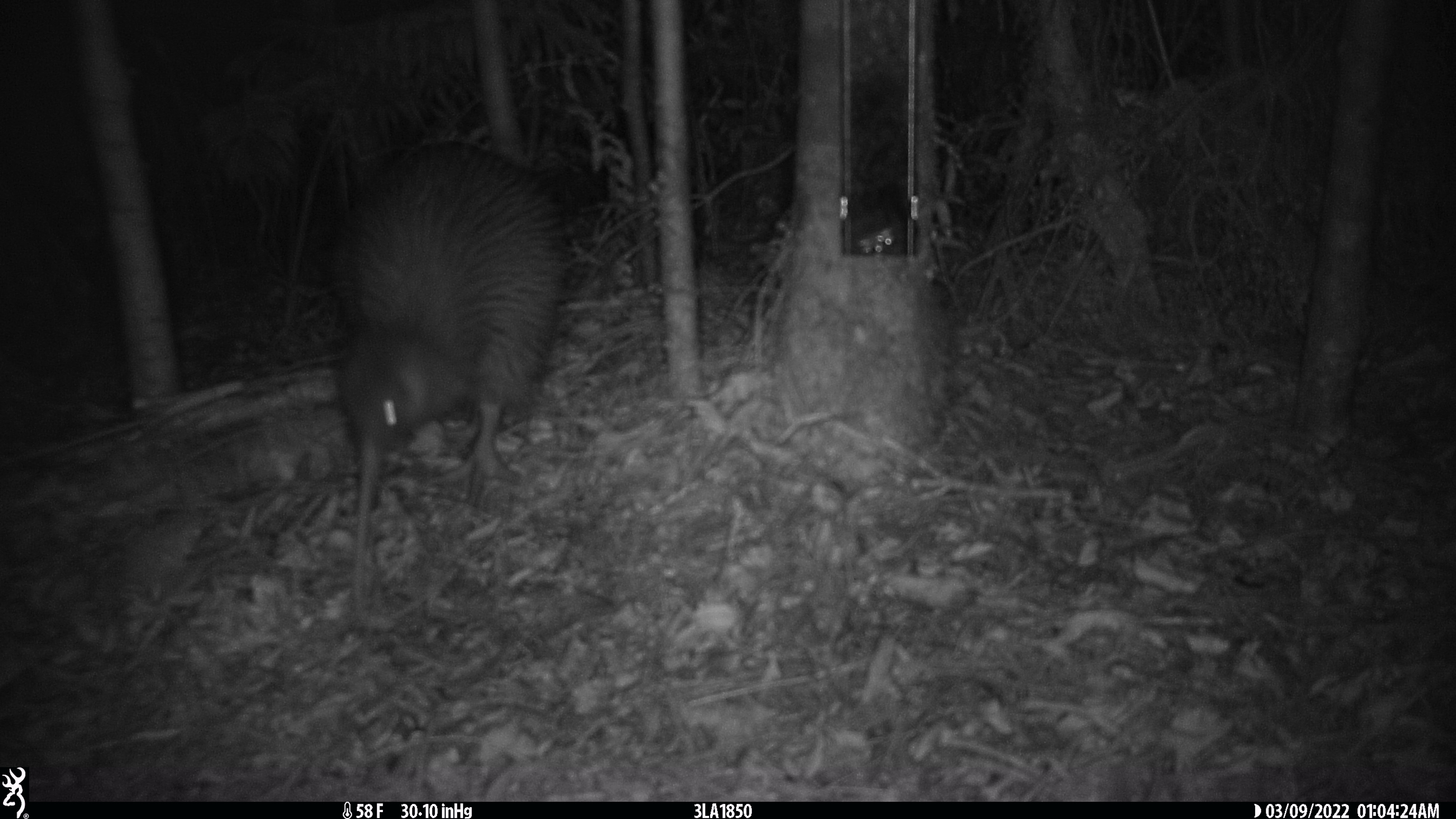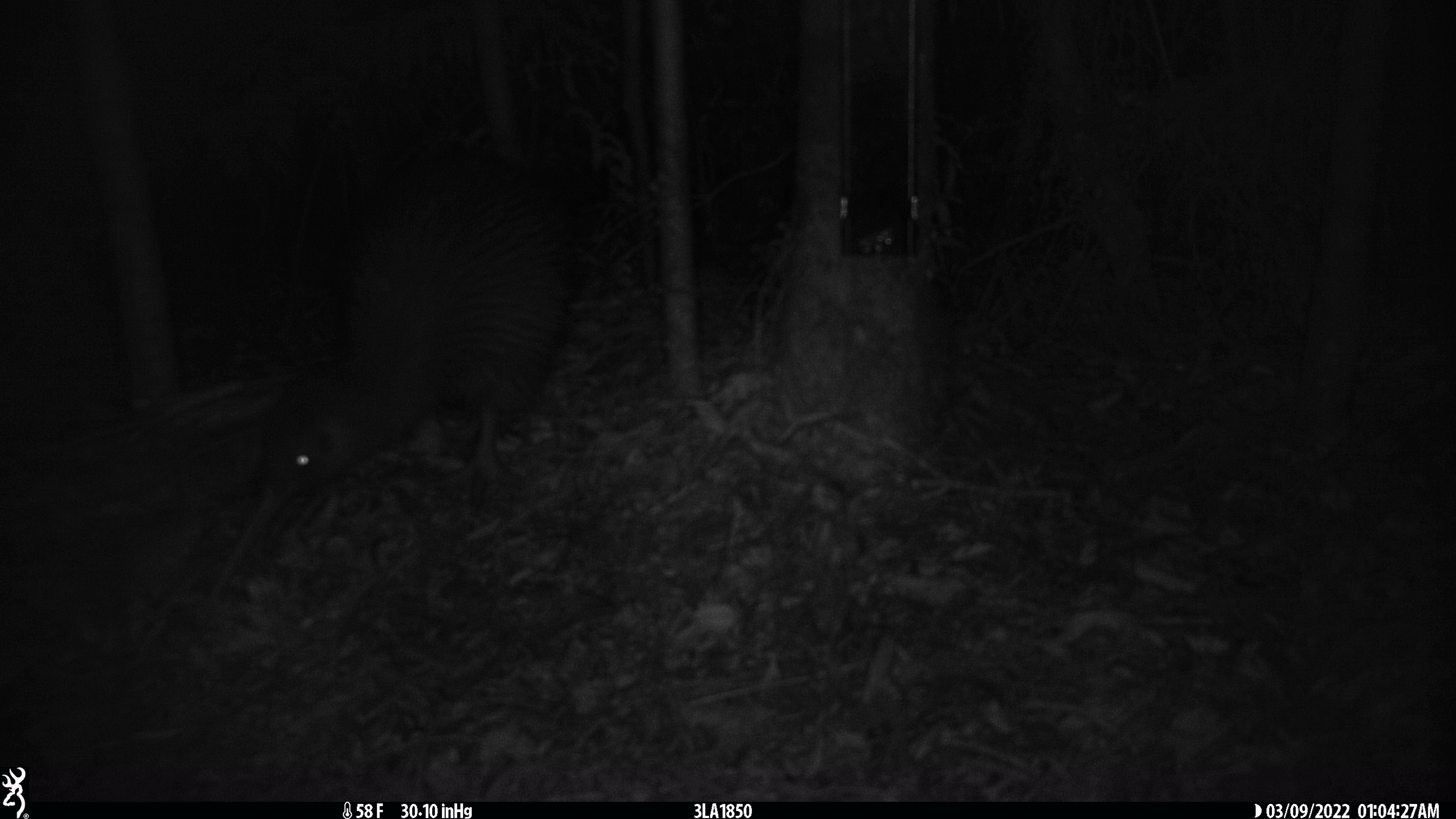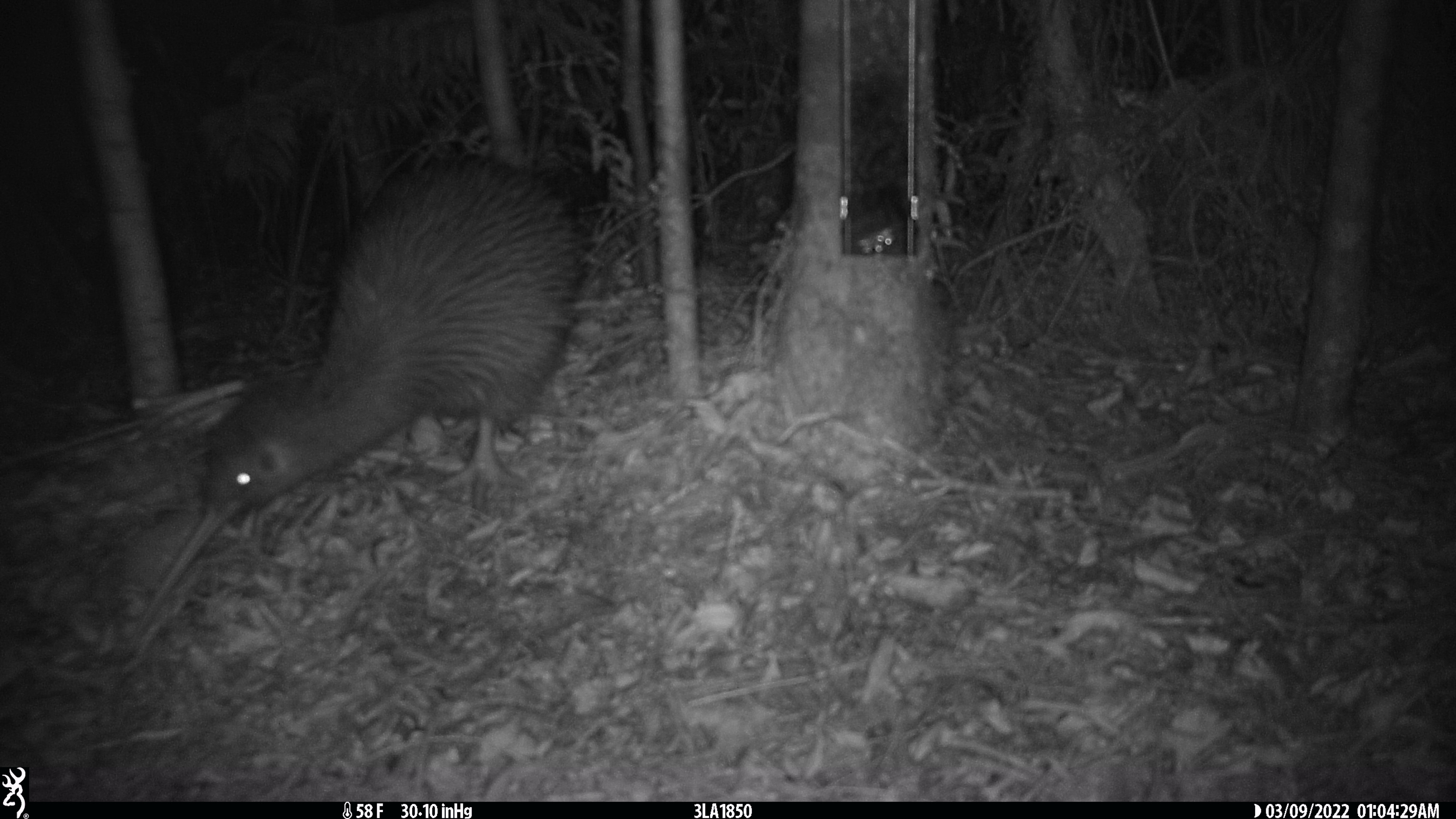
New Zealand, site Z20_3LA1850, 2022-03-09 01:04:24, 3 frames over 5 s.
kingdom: Animalia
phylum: Chordata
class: Aves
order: Apterygiformes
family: Apterygidae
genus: Apteryx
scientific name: Apteryx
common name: kiwi